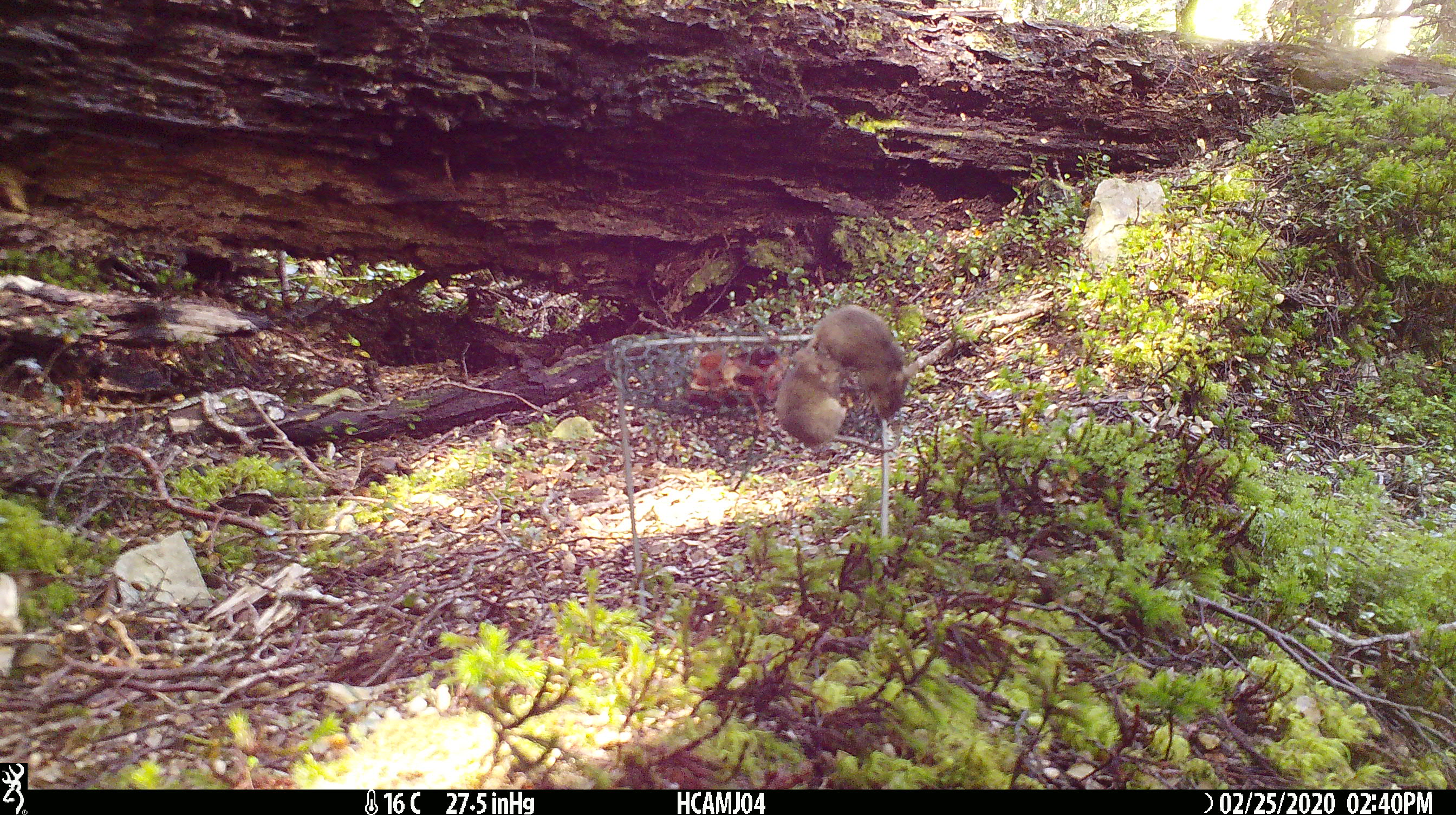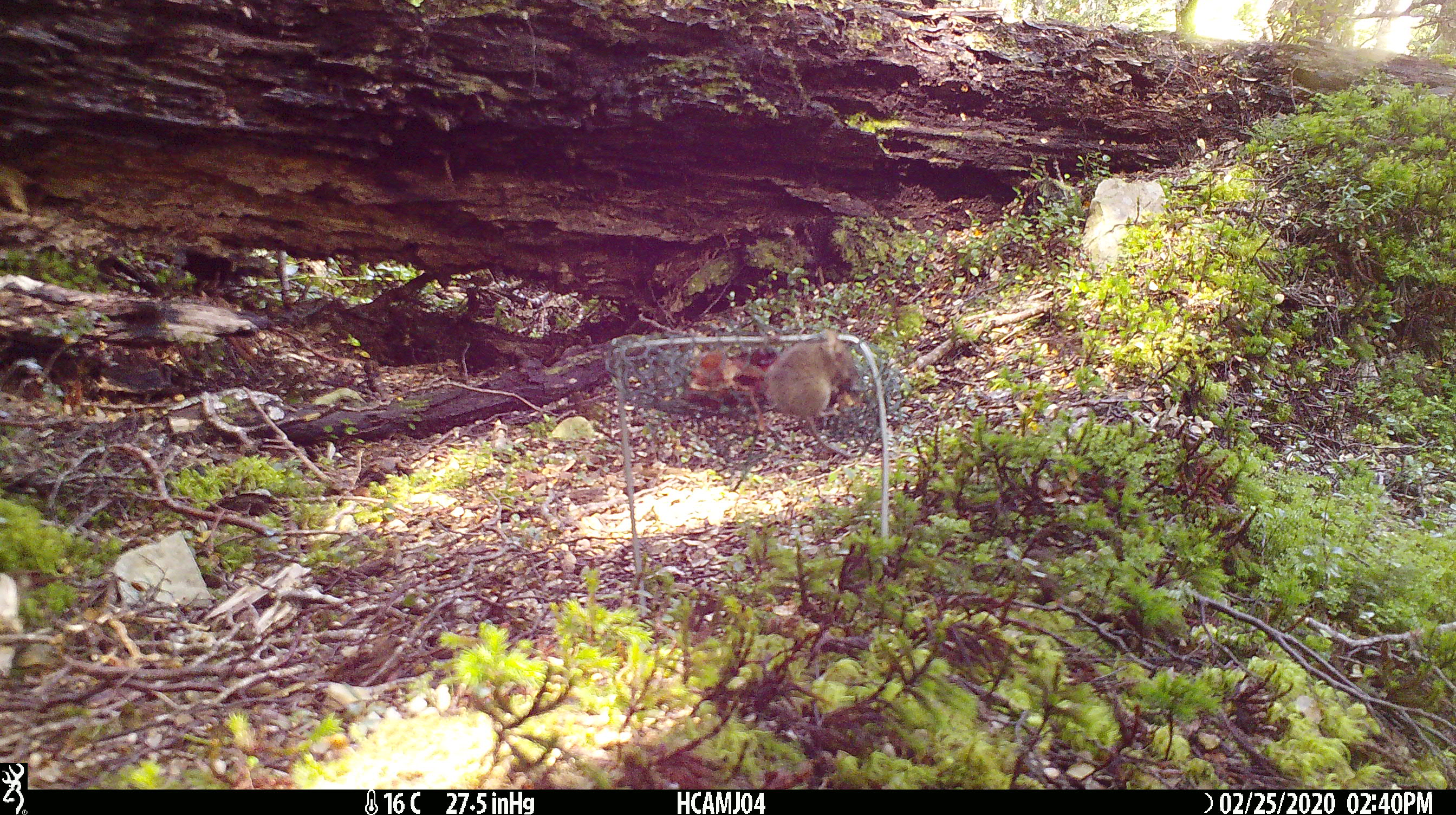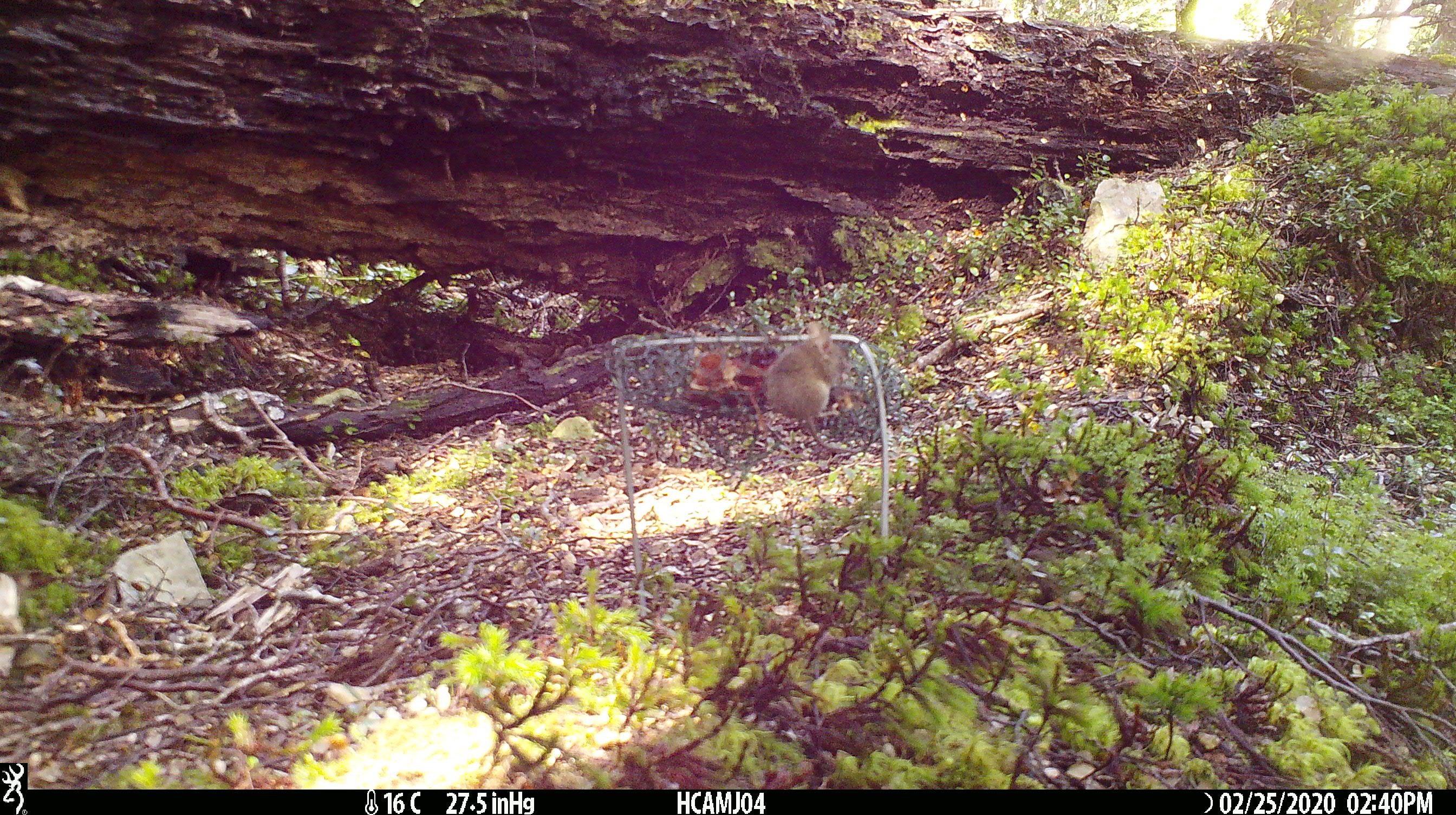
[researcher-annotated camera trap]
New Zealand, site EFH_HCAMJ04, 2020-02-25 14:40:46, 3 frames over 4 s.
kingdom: Animalia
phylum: Chordata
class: Mammalia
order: Rodentia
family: Muridae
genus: Mus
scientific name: Mus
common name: mouse